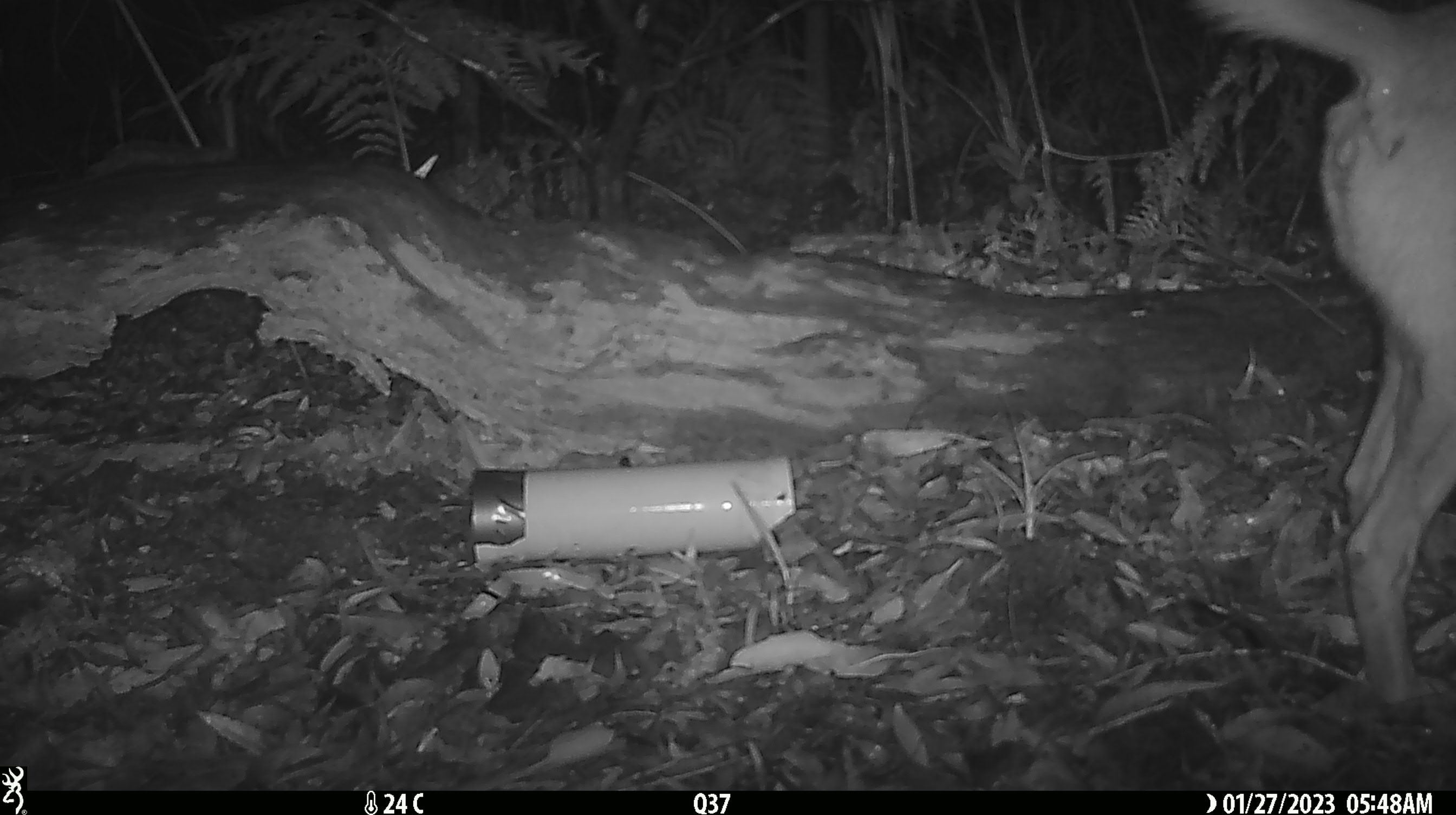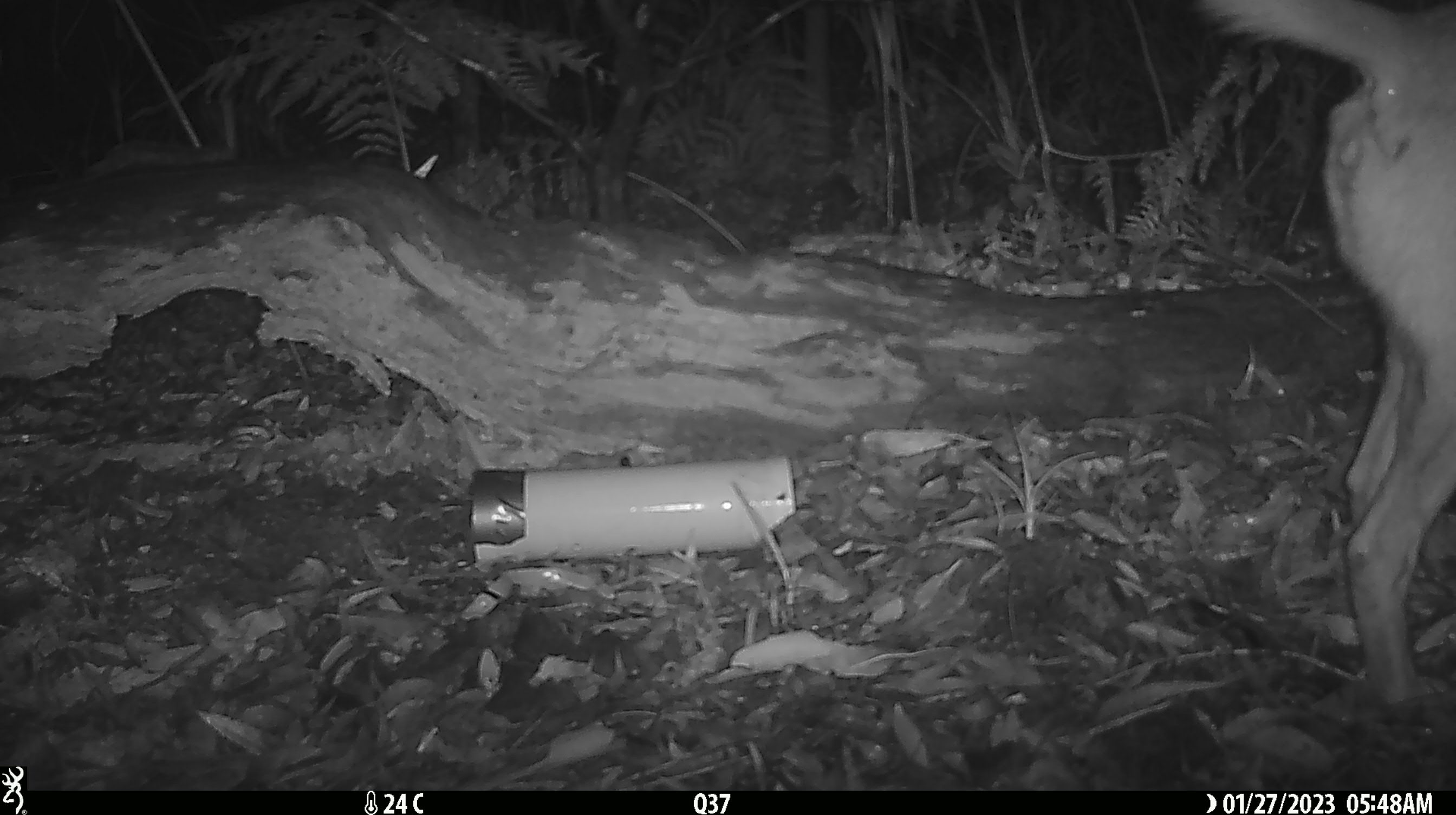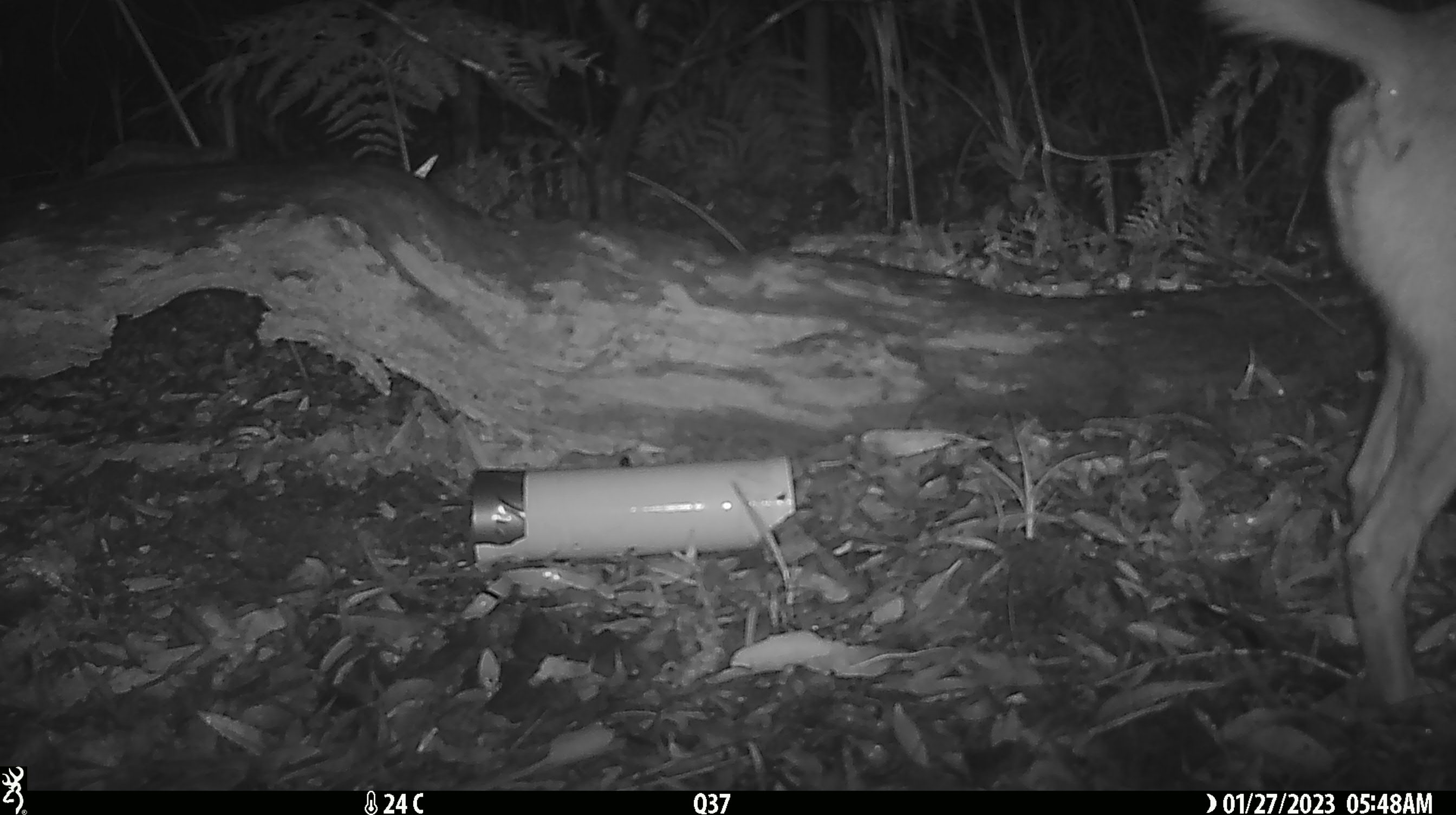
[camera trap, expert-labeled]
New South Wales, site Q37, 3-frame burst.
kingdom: Animalia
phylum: Chordata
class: Mammalia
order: Carnivora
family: Canidae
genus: Canis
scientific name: Canis familiaris dingo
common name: dingo